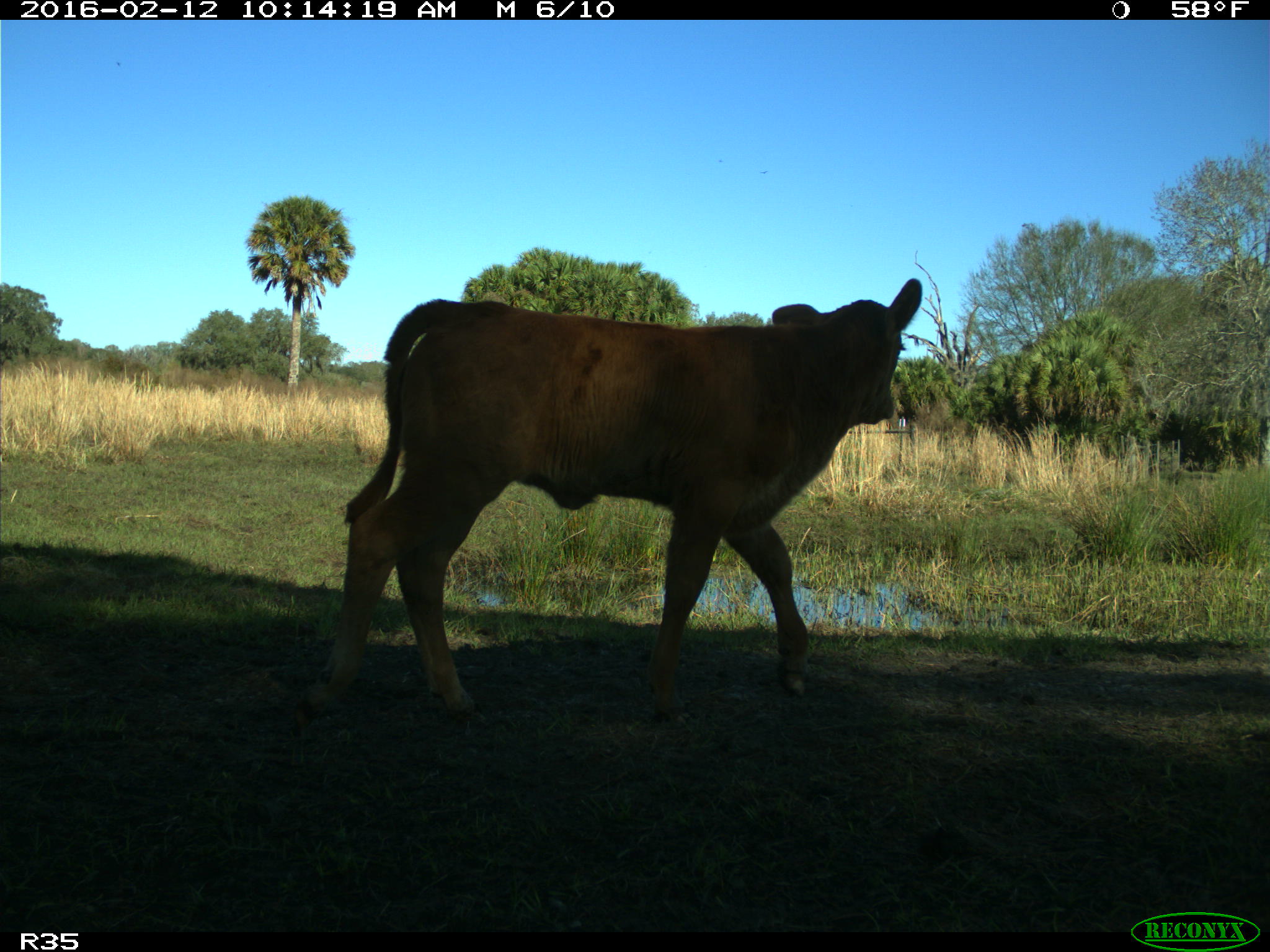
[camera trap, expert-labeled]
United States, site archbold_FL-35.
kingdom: Animalia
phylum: Chordata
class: Mammalia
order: Artiodactyla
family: Bovidae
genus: Bos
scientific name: Bos taurus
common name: domestic cow